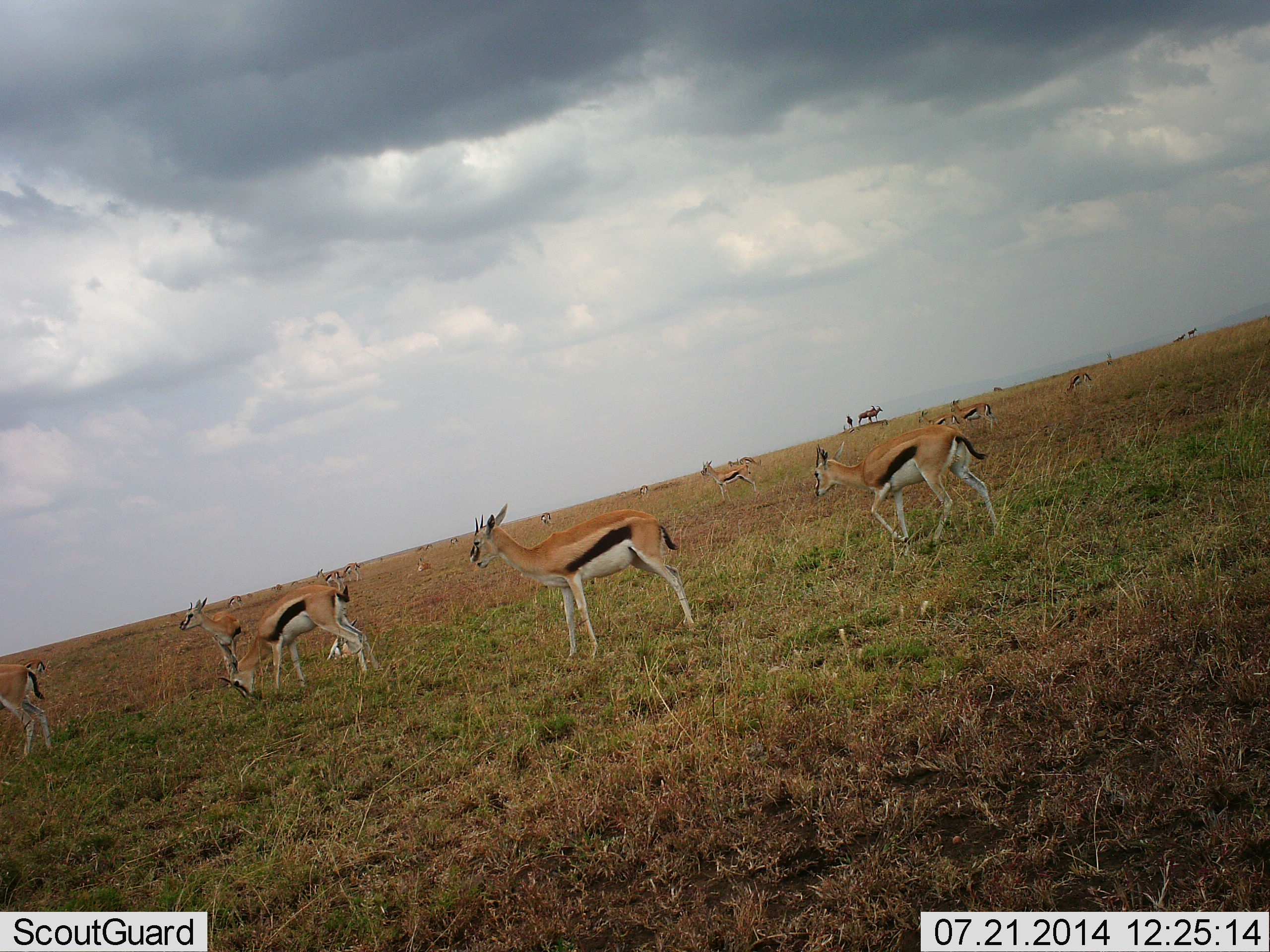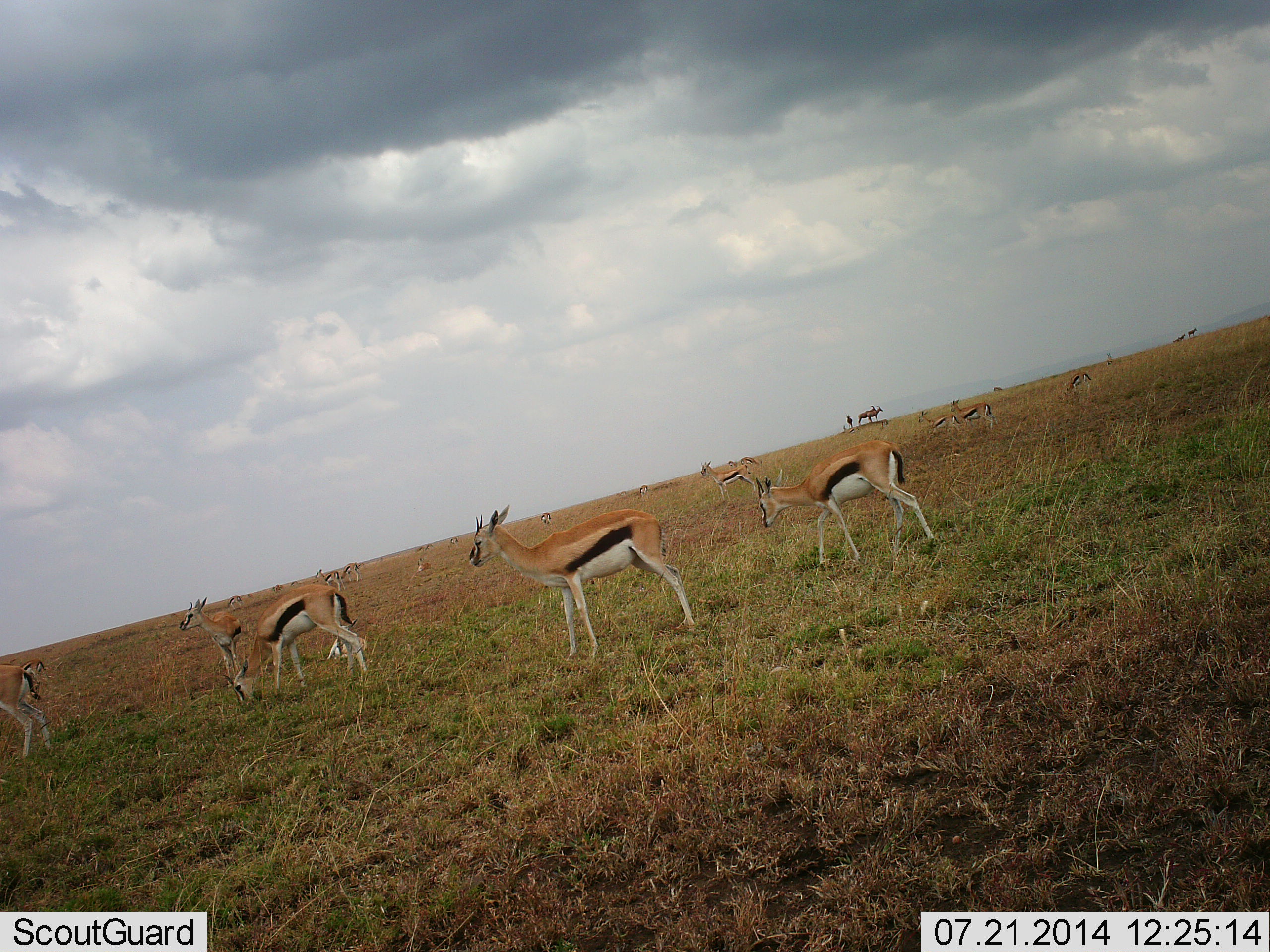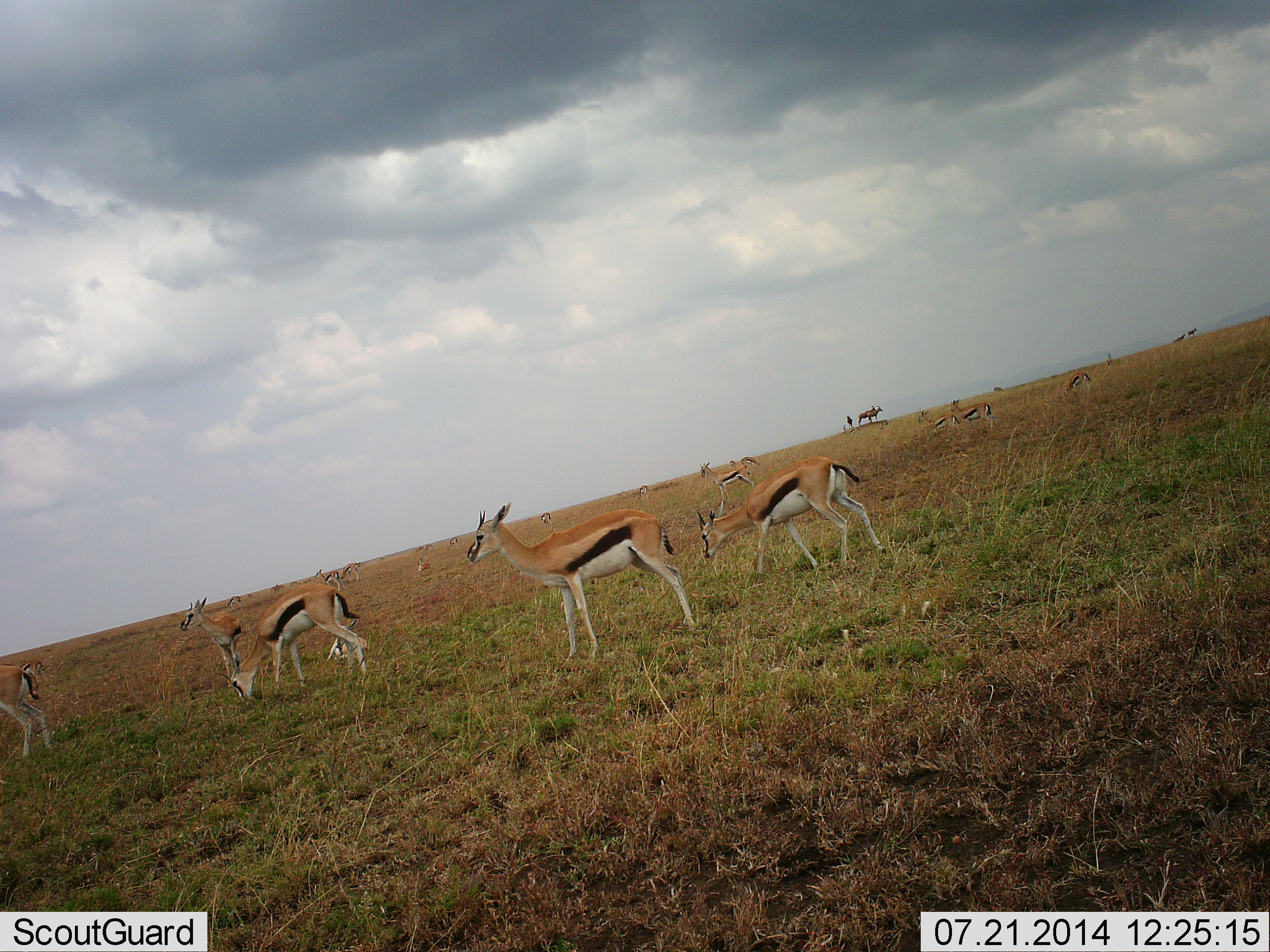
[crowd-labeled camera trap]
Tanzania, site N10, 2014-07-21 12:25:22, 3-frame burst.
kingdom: Animalia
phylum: Chordata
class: Mammalia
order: Artiodactyla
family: Bovidae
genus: Eudorcas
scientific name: Eudorcas thomsonii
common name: thomson's gazelle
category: gazellethomsons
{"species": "gazellethomsons (thomson's gazelle) (Eudorcas thomsonii)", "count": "11-50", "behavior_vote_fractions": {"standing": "90%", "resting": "10%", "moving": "50%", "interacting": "0%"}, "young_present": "0%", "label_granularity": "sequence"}